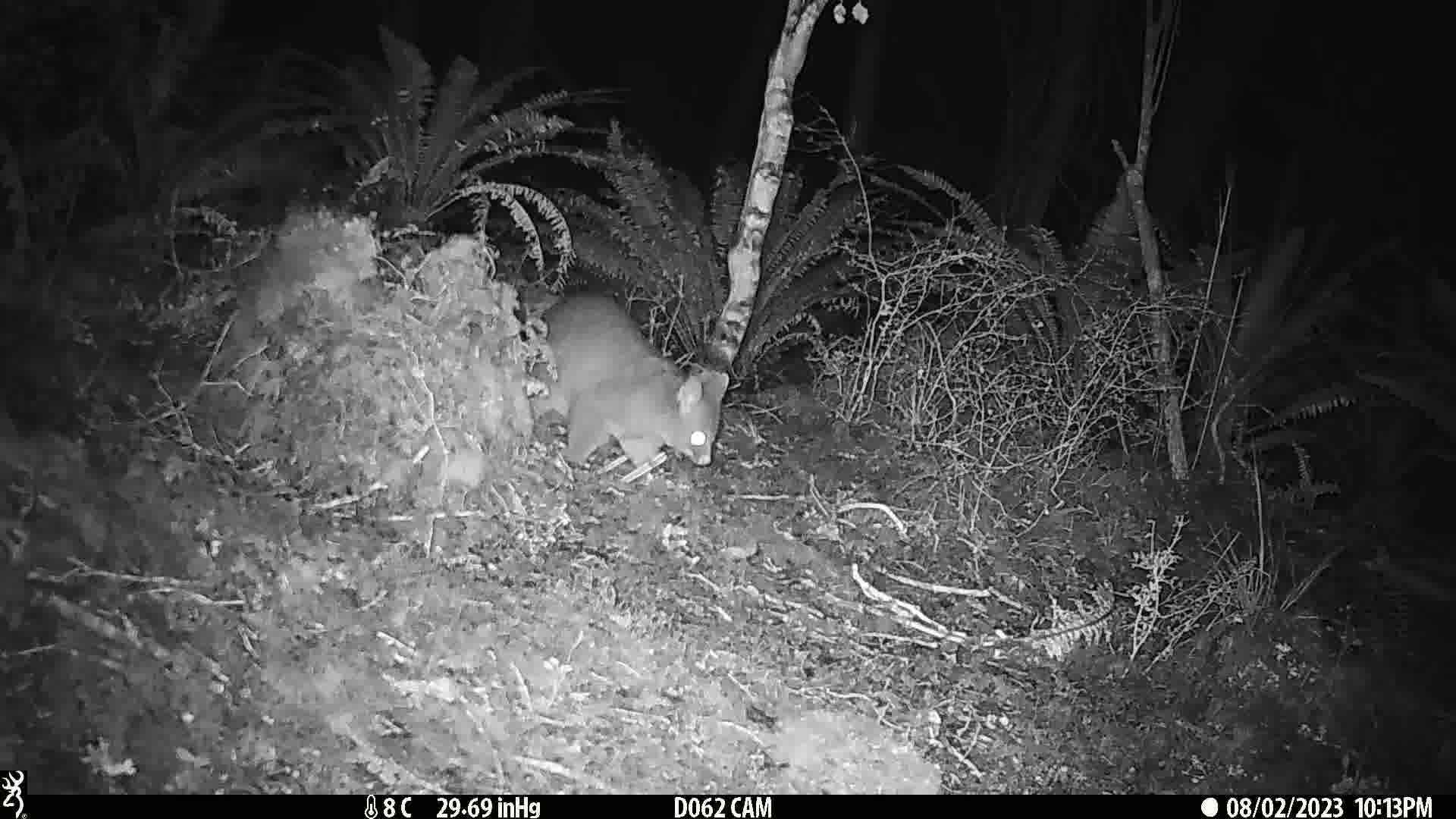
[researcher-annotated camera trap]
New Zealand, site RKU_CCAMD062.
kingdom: Animalia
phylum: Chordata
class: Mammalia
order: Diprotodontia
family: Phalangeridae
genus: Trichosurus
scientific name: Trichosurus vulpecula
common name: common brushtail possum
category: possum